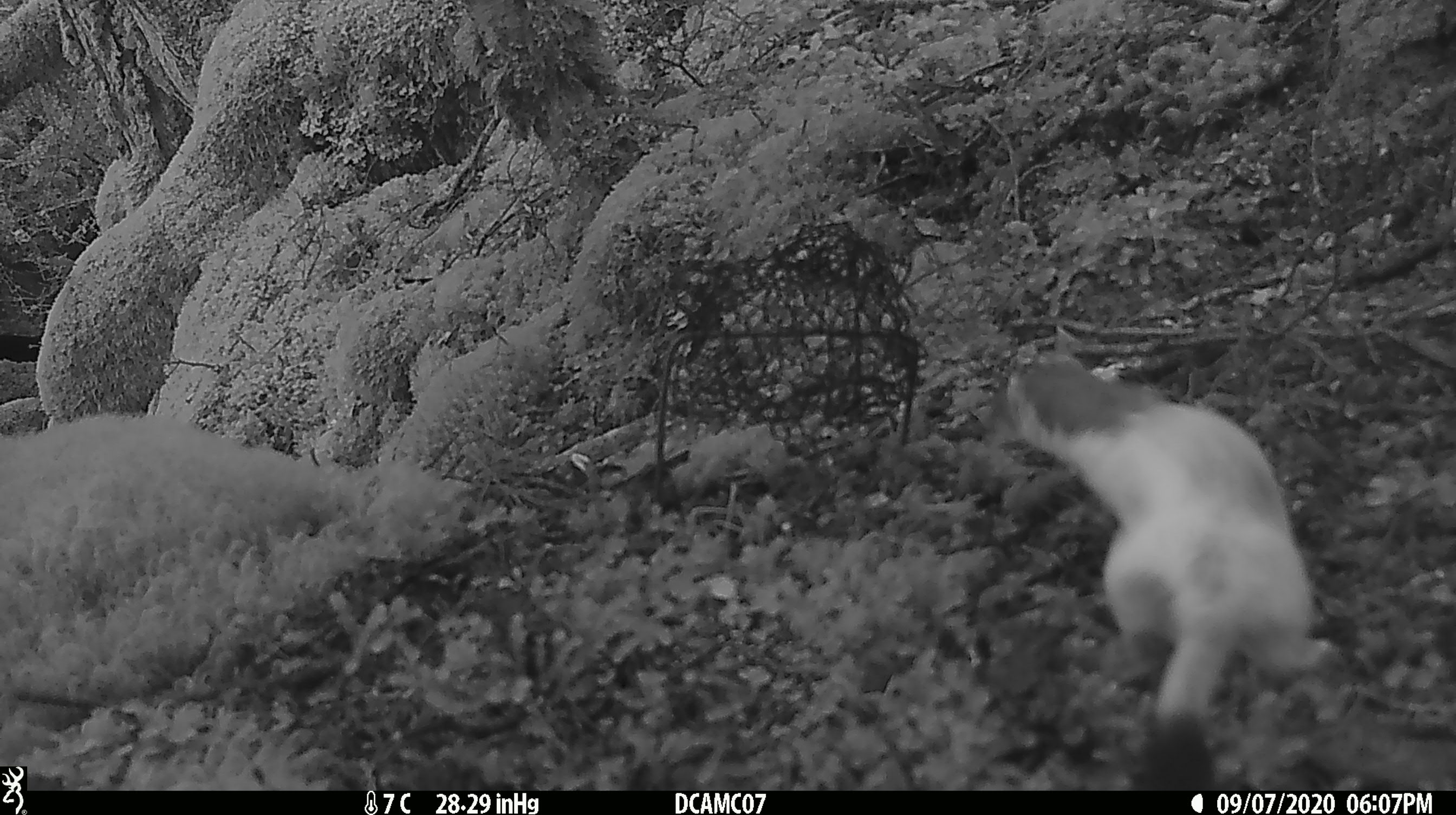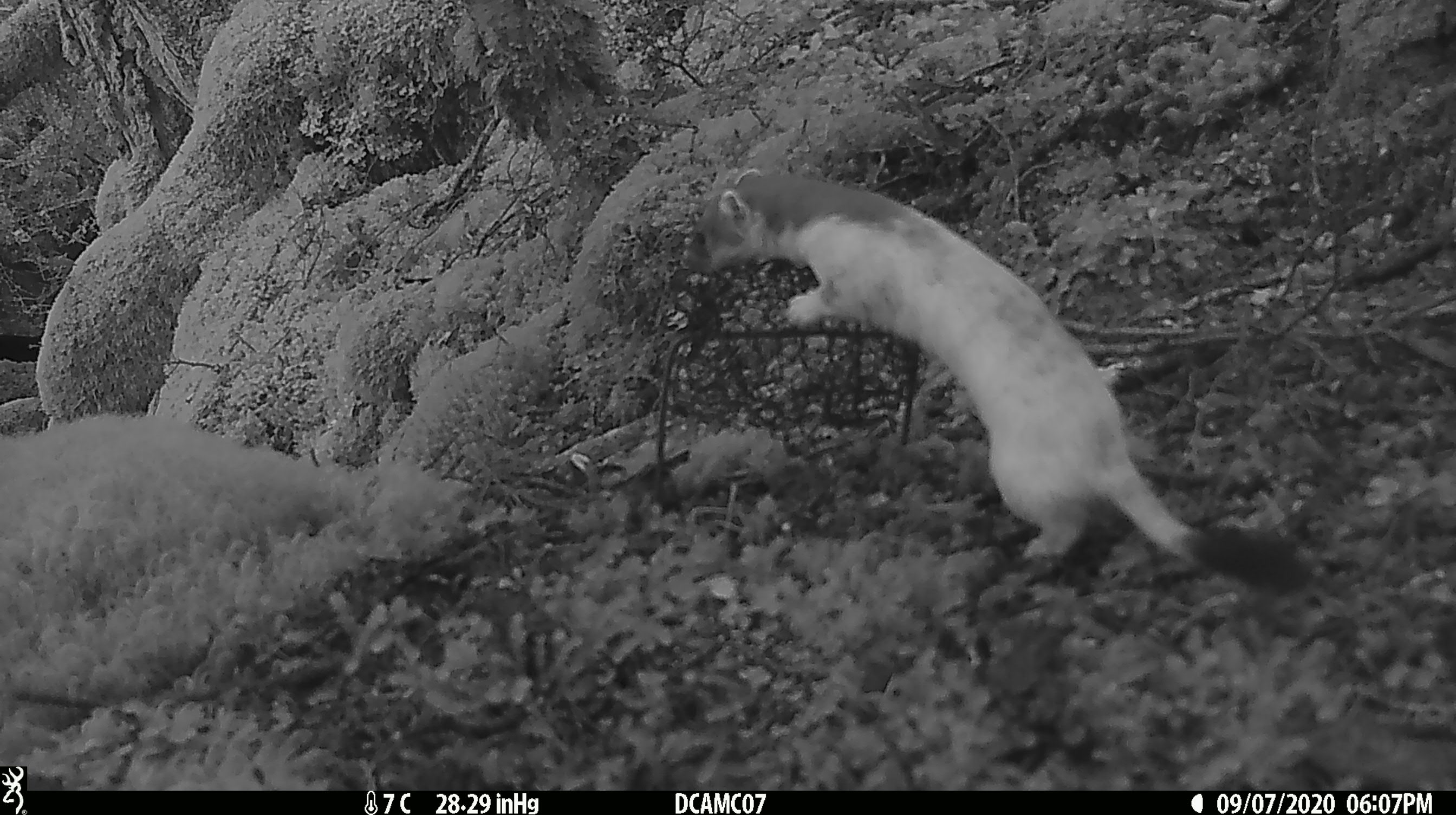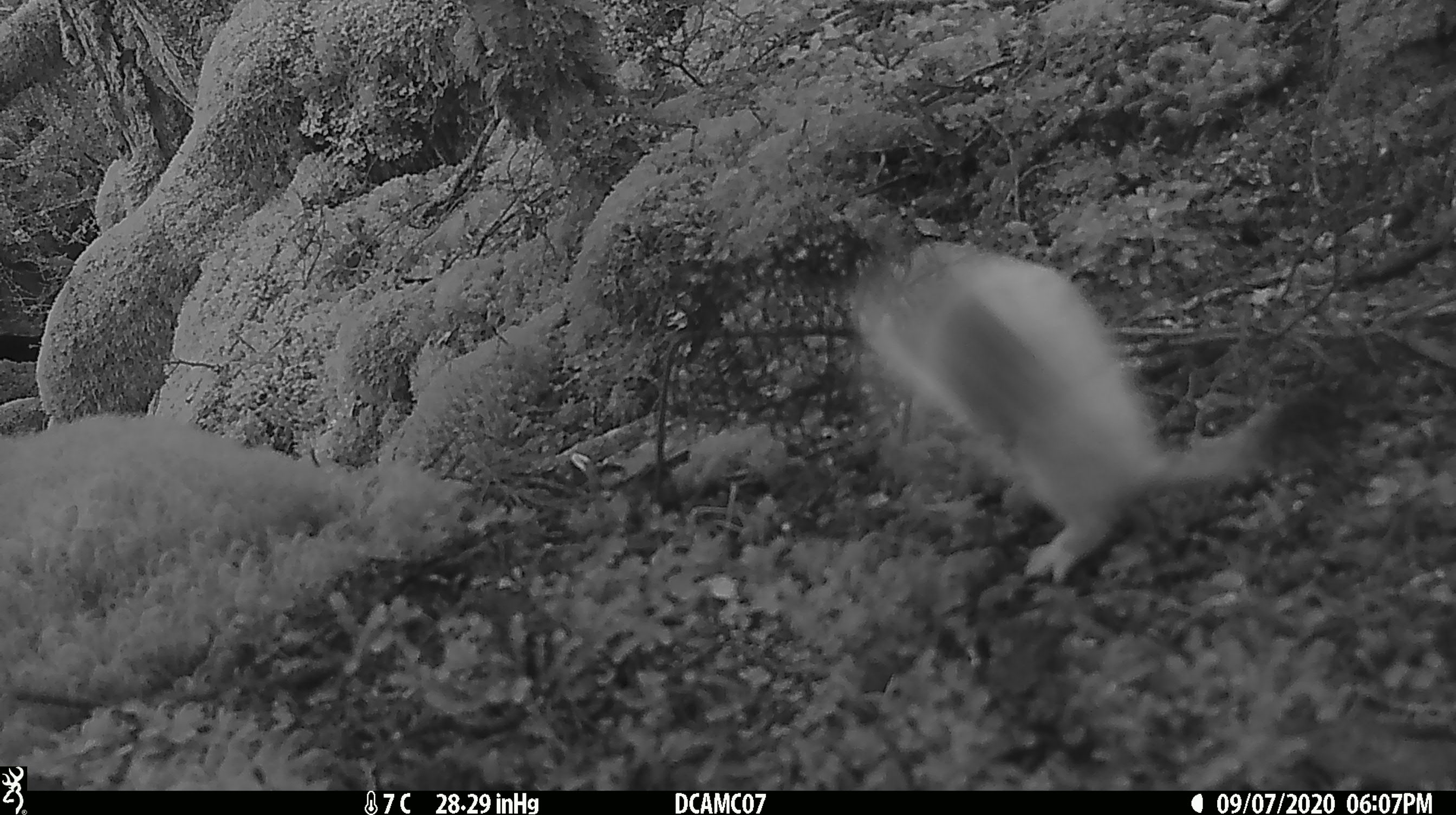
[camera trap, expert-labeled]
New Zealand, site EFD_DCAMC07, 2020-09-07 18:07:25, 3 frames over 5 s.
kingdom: Animalia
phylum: Chordata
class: Mammalia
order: Carnivora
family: Mustelidae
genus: Mustela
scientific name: Mustela erminea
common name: stoat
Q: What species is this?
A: Stoat (Mustela erminea).